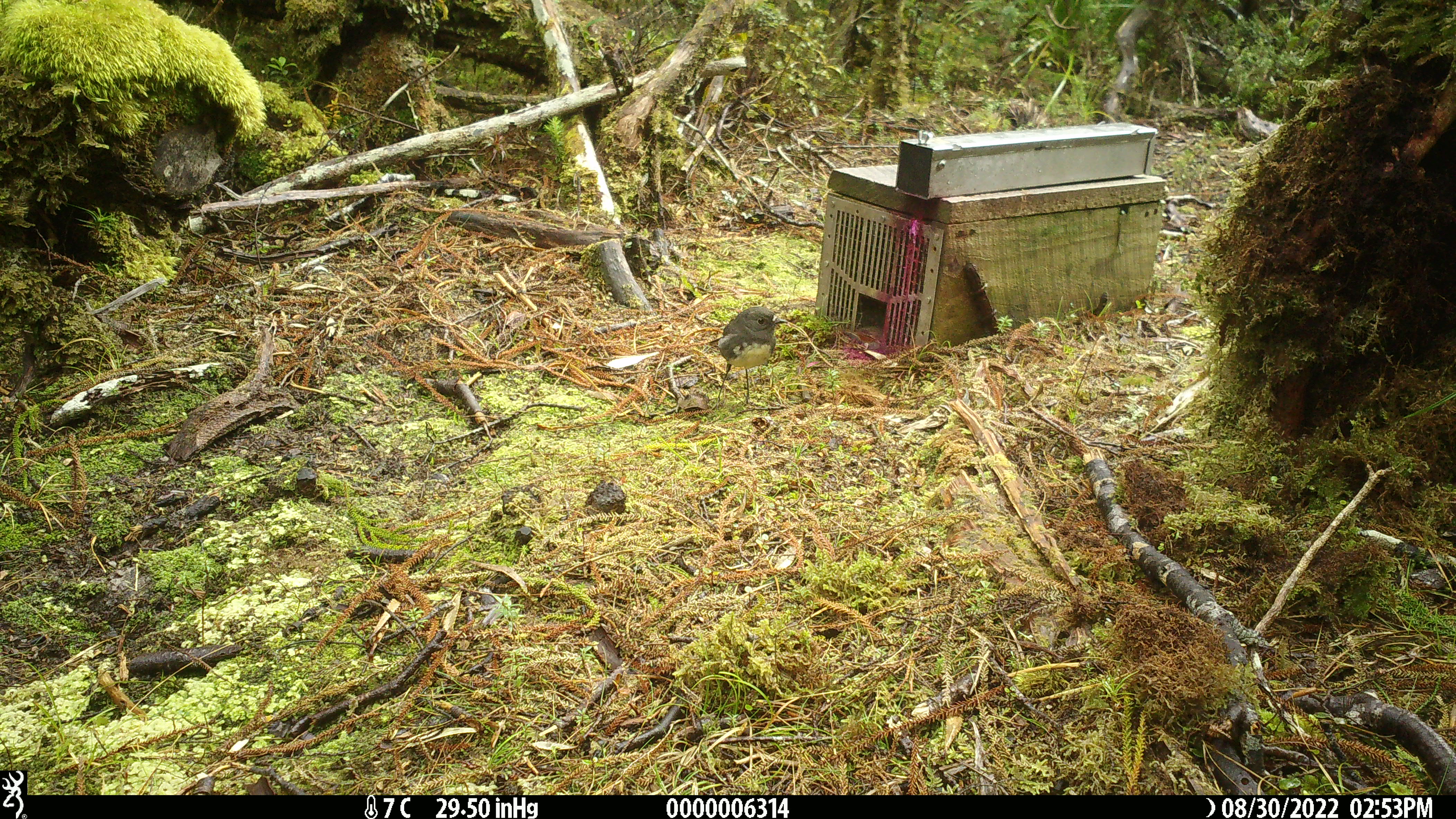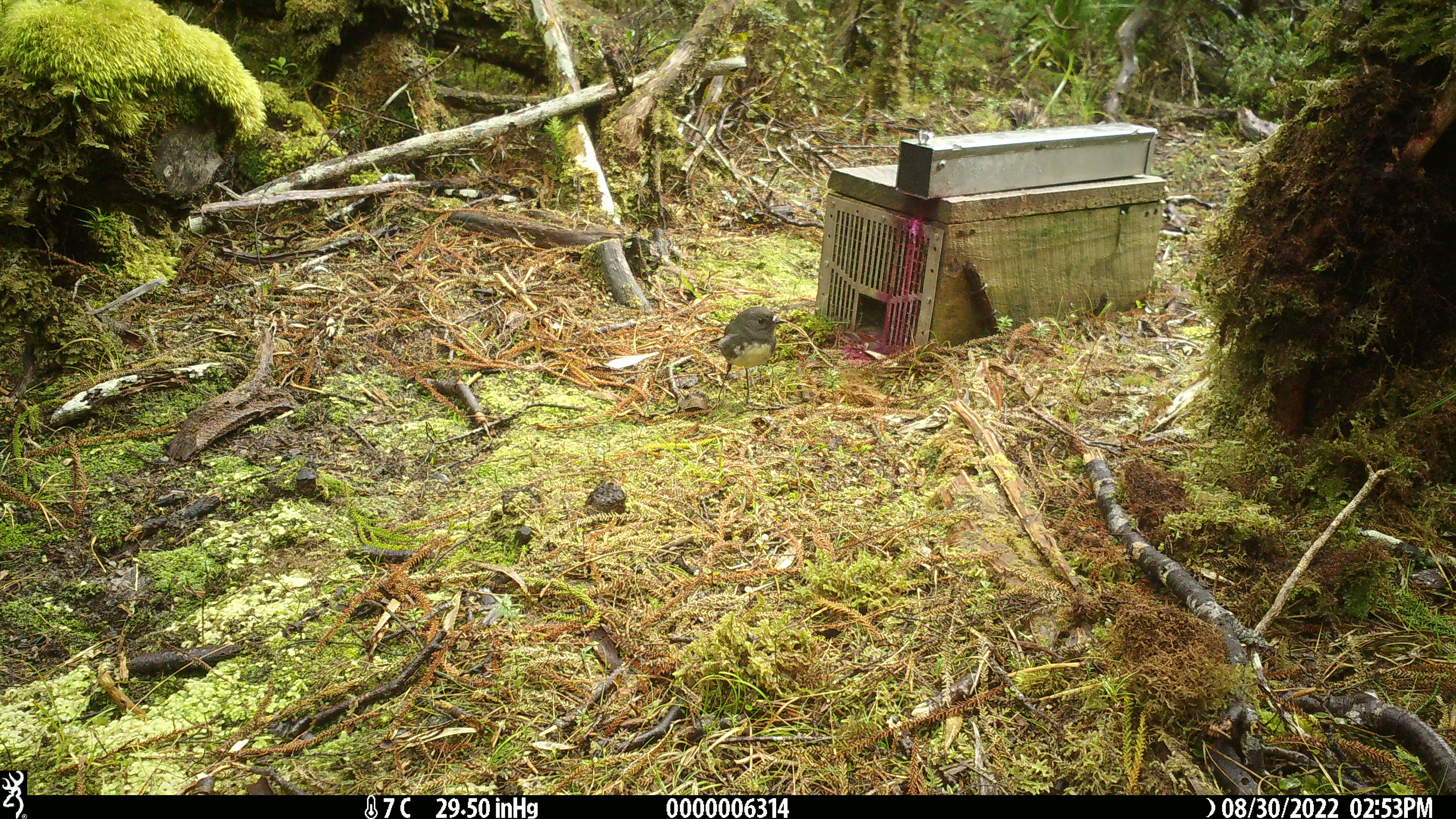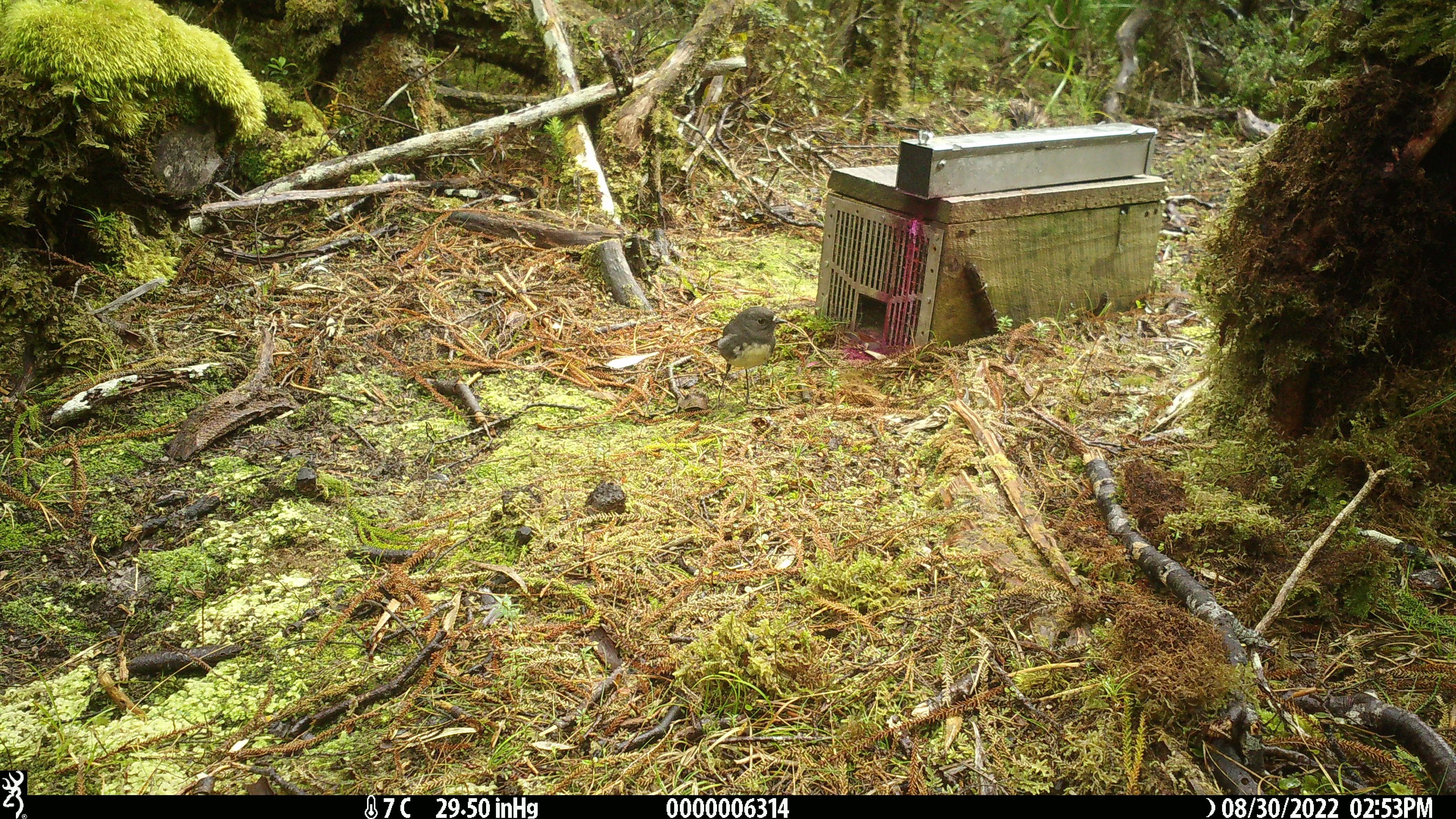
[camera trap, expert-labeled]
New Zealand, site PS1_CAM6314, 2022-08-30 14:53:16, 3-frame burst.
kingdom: Animalia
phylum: Chordata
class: Aves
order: Passeriformes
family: Petroicidae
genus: Petroica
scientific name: Petroica australis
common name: new zealand robin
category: robin